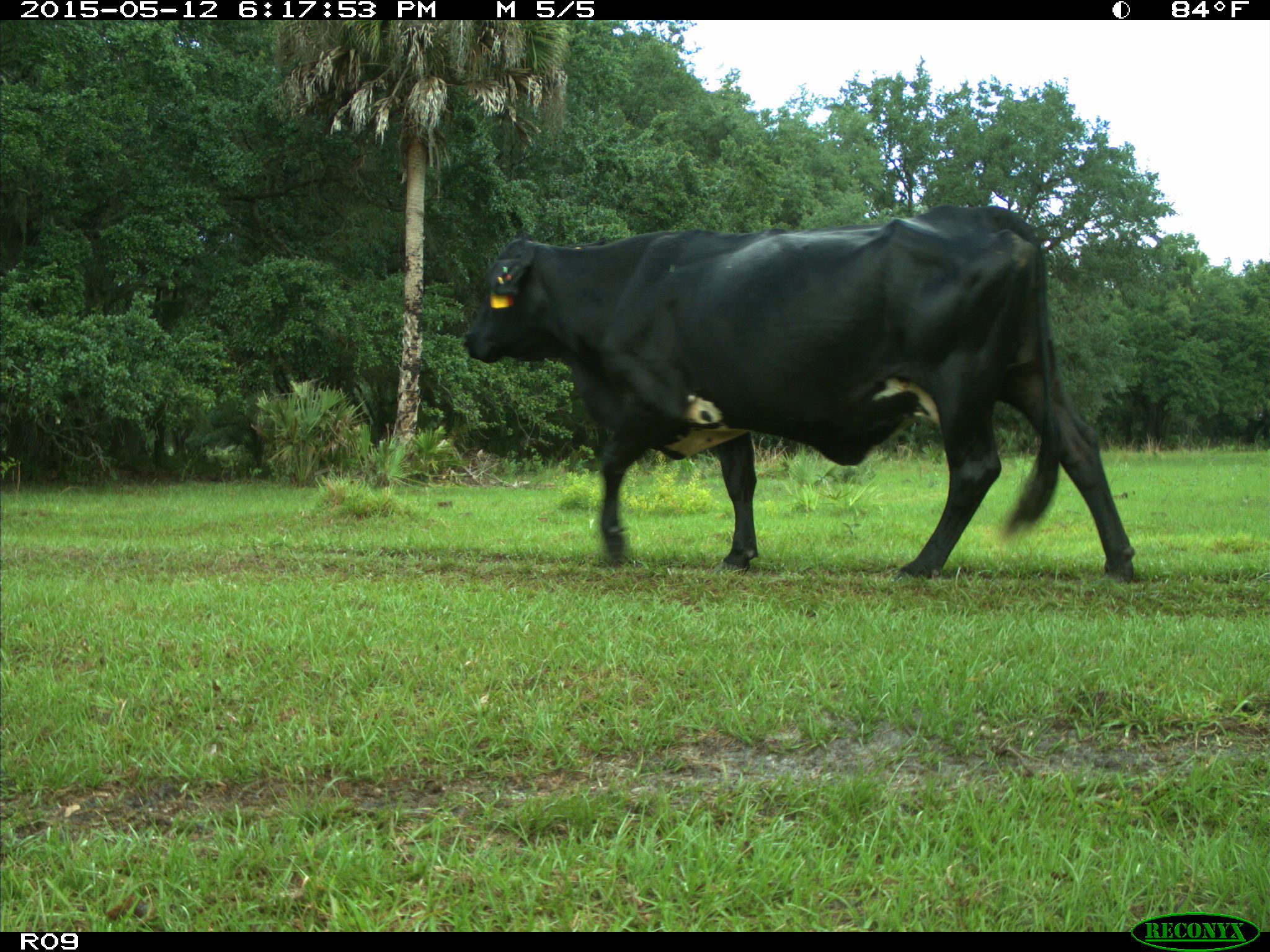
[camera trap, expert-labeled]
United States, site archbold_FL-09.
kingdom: Animalia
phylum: Chordata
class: Mammalia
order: Artiodactyla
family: Bovidae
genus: Bos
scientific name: Bos taurus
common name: domestic cow